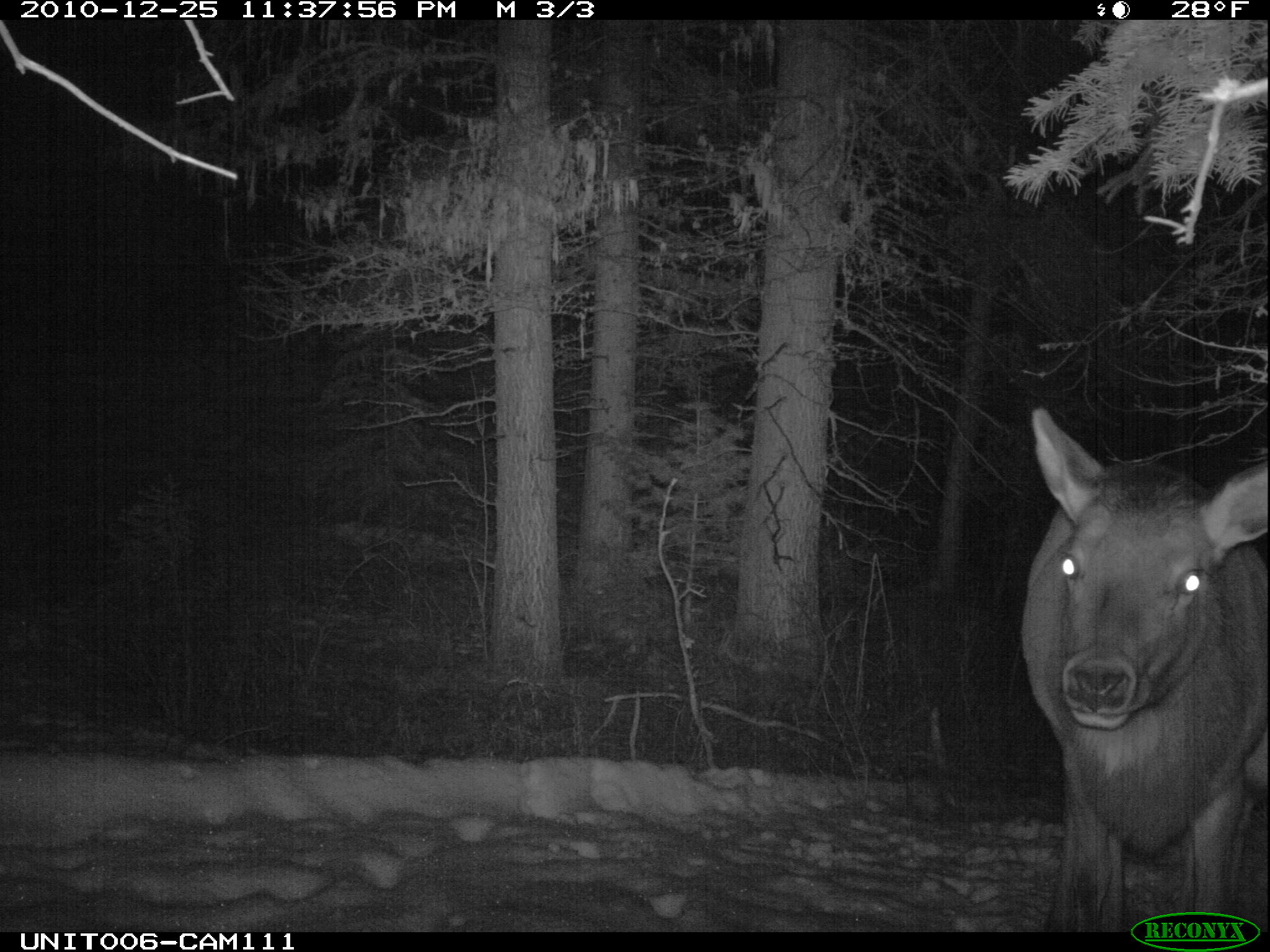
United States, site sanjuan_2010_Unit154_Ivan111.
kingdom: Animalia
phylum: Chordata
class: Mammalia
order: Artiodactyla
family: Cervidae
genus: Cervus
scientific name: Cervus elaphus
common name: red deer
Cervus elaphus (red deer).